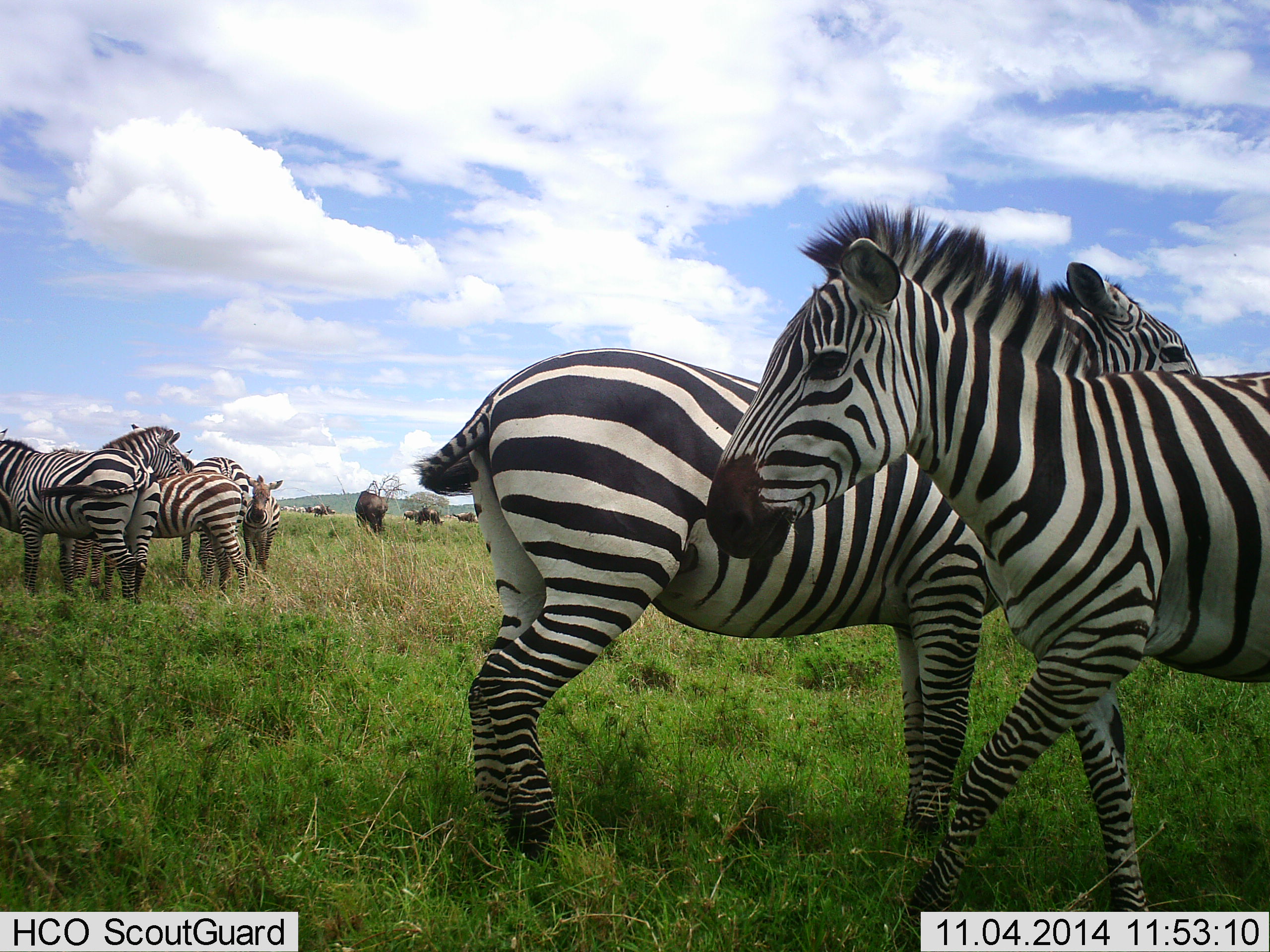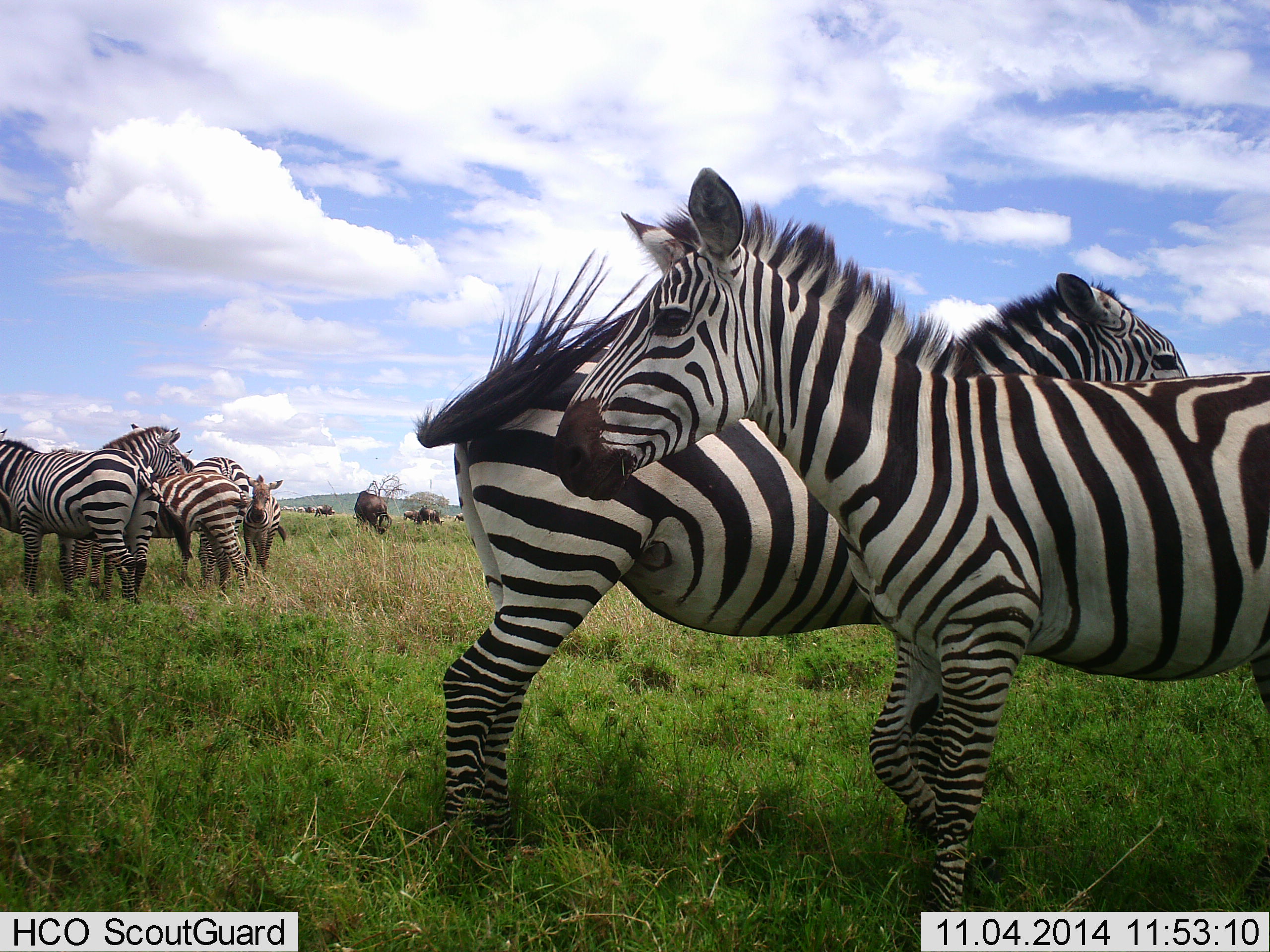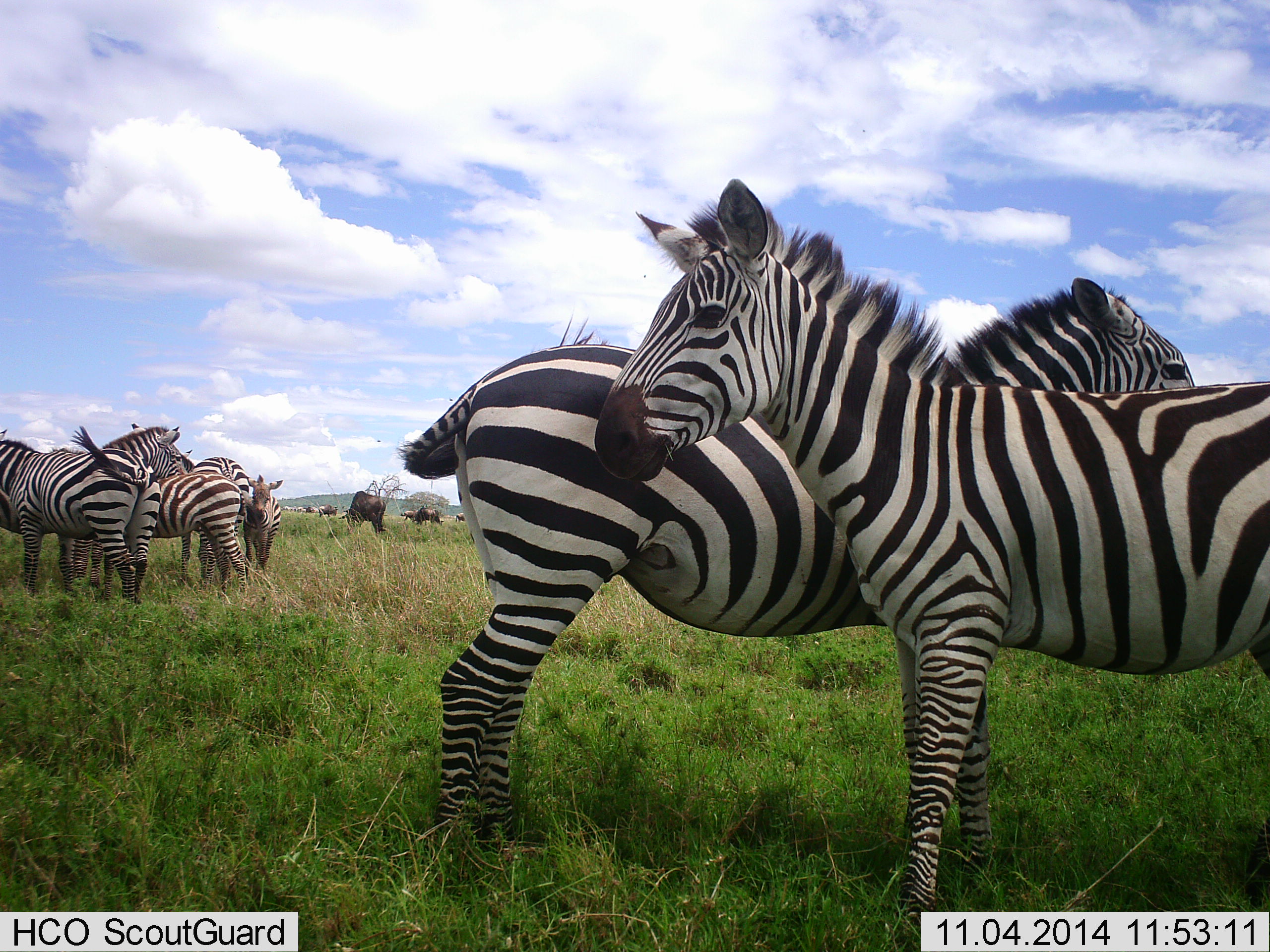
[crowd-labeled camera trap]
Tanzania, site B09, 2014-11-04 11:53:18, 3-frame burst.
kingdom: Animalia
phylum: Chordata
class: Mammalia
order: Perissodactyla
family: Equidae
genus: Equus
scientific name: Equus quagga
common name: plains zebra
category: zebra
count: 7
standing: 88%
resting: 24%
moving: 6%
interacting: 53%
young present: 29%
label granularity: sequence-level